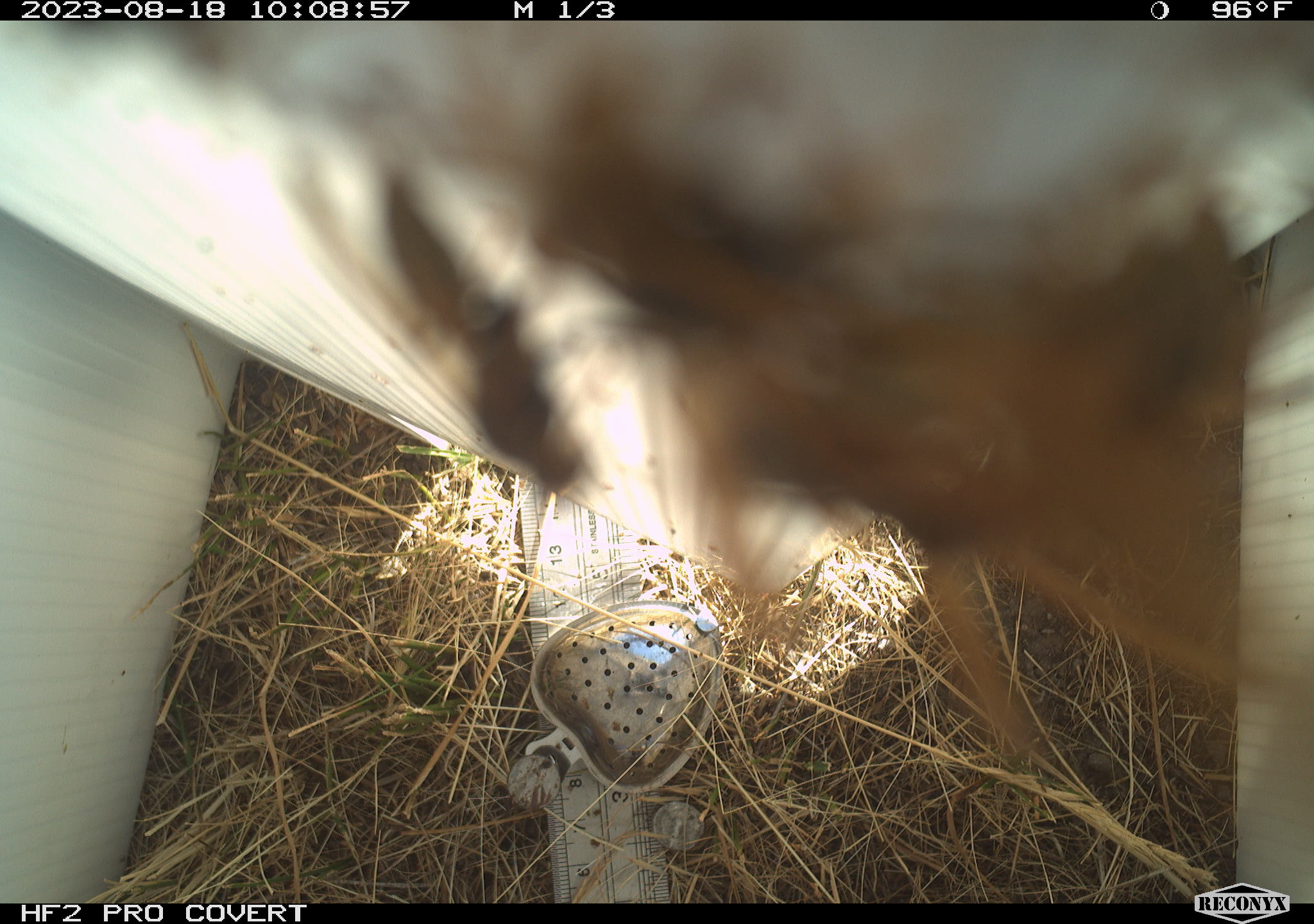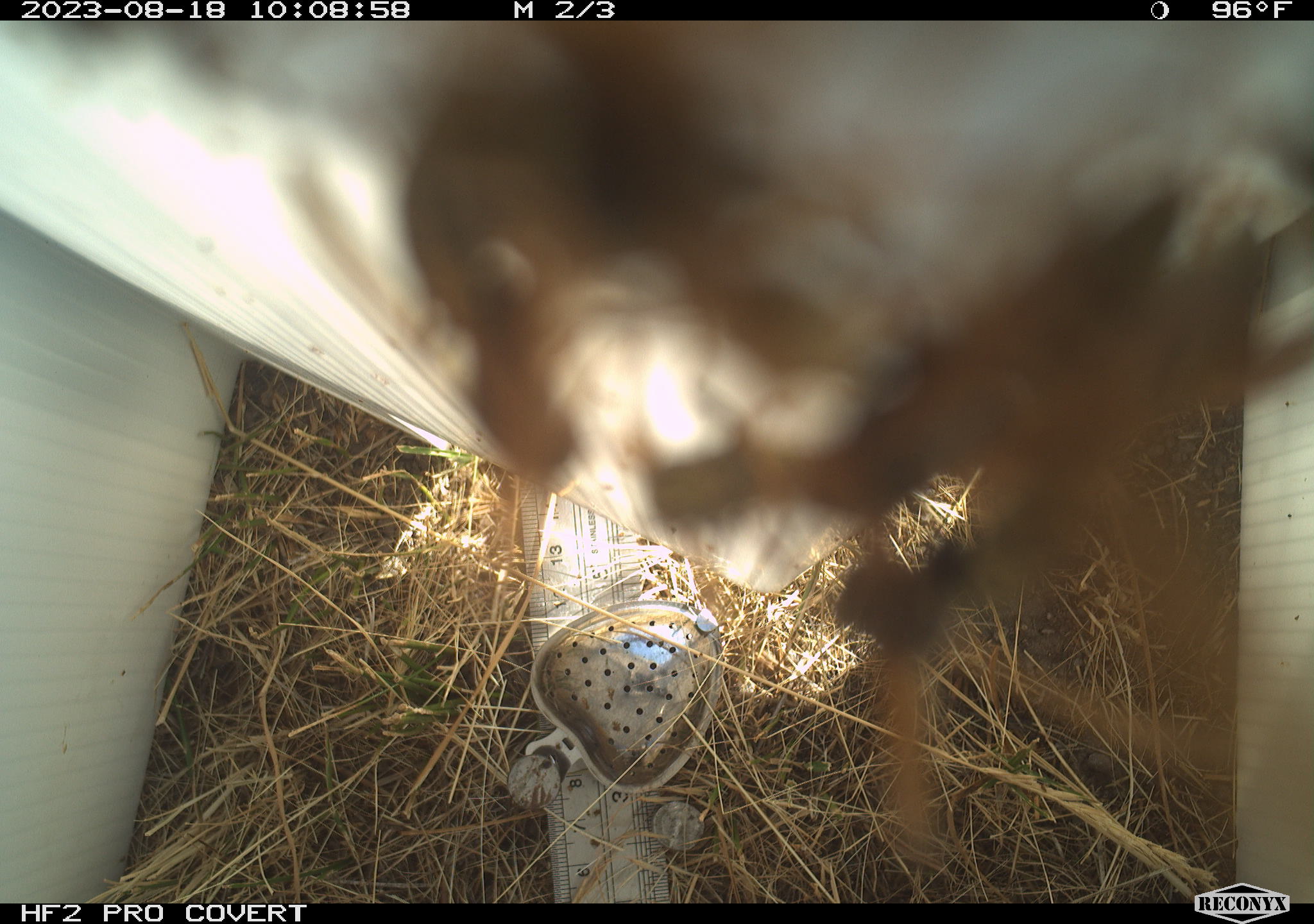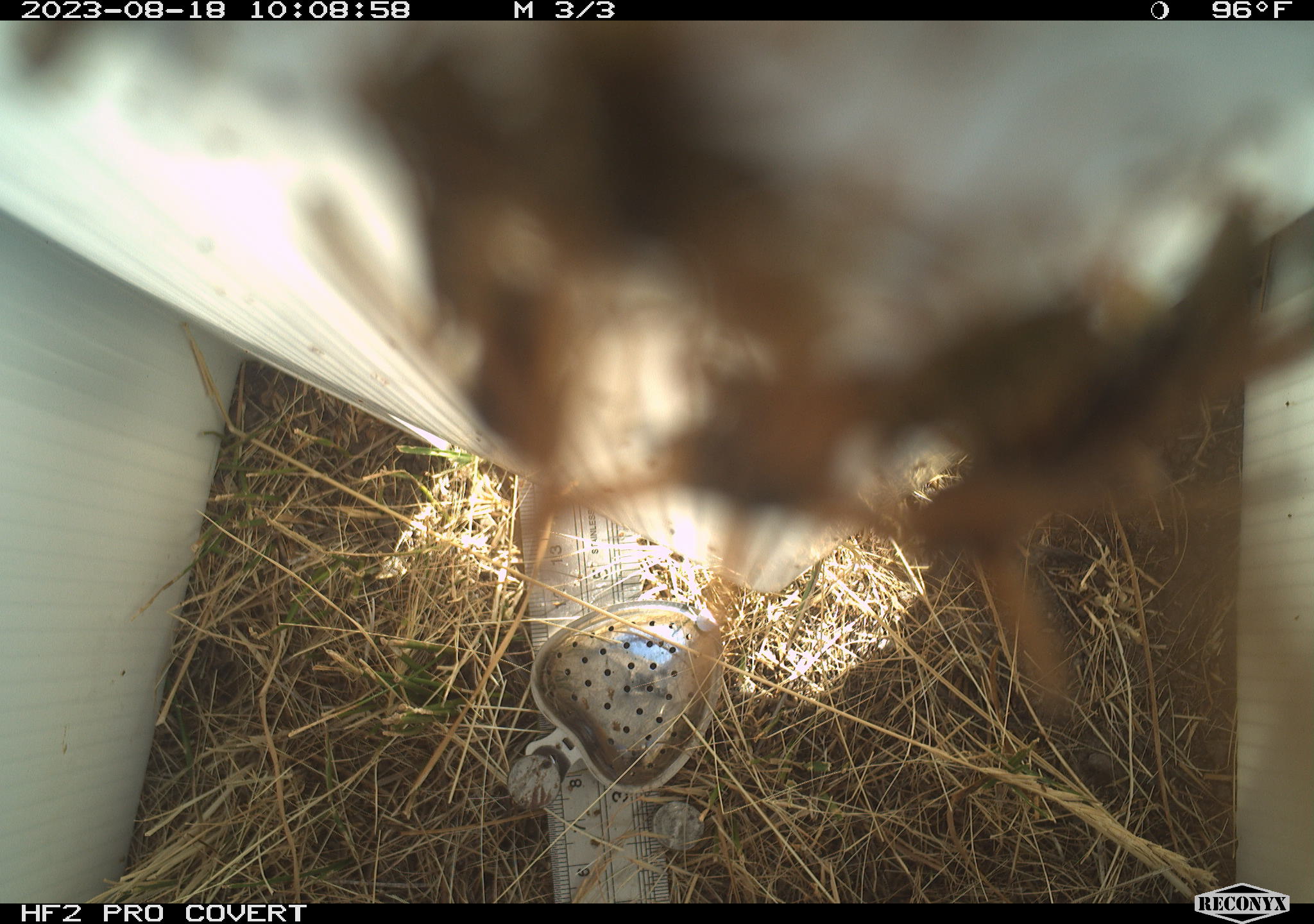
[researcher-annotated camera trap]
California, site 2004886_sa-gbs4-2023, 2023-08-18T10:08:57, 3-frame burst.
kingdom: Animalia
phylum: Arthropoda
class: Insecta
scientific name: Insecta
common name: insect